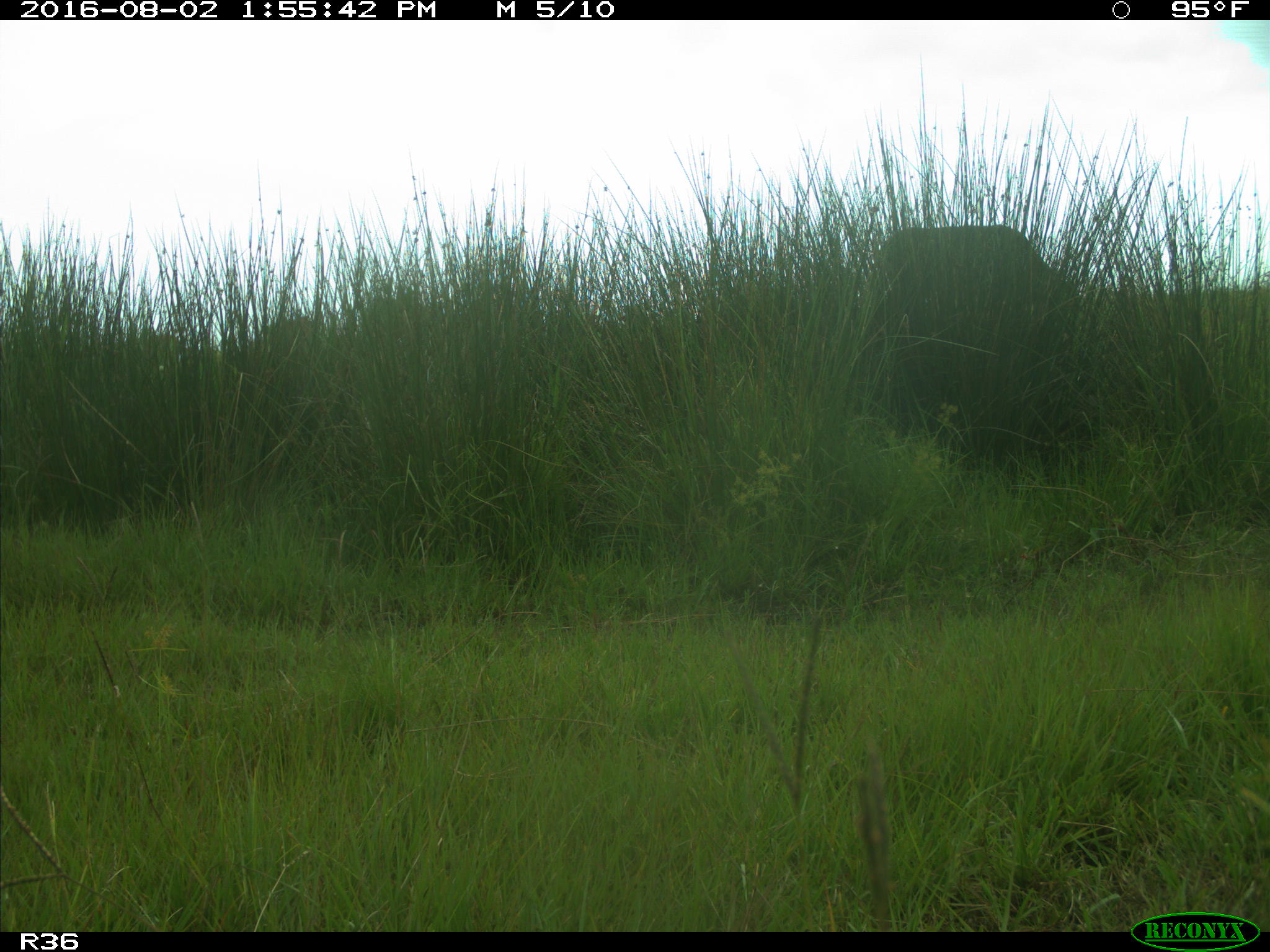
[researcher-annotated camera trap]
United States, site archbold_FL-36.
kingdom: Animalia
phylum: Chordata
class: Mammalia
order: Artiodactyla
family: Bovidae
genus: Bos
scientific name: Bos taurus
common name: domestic cow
Bos taurus (domestic cow).